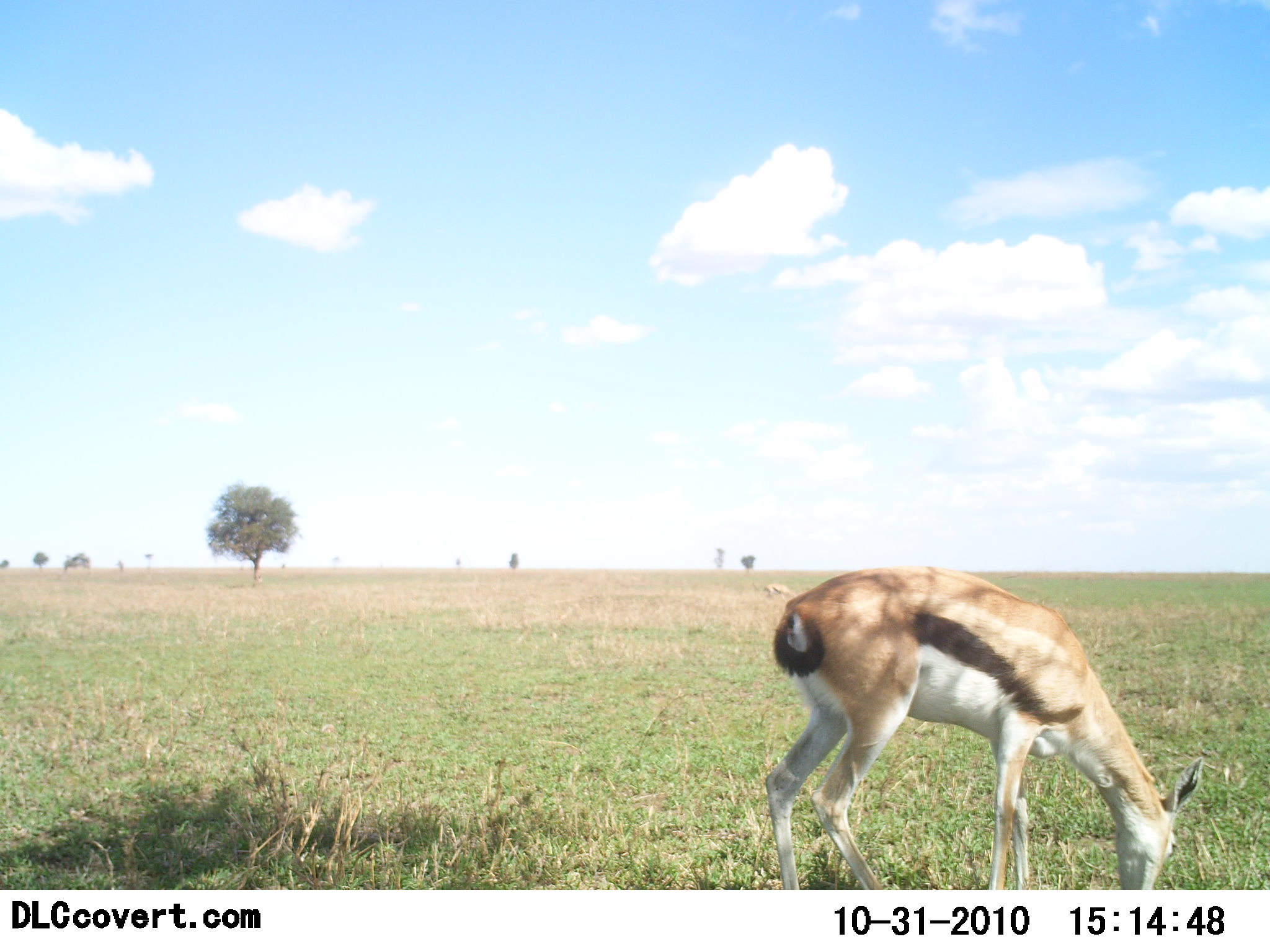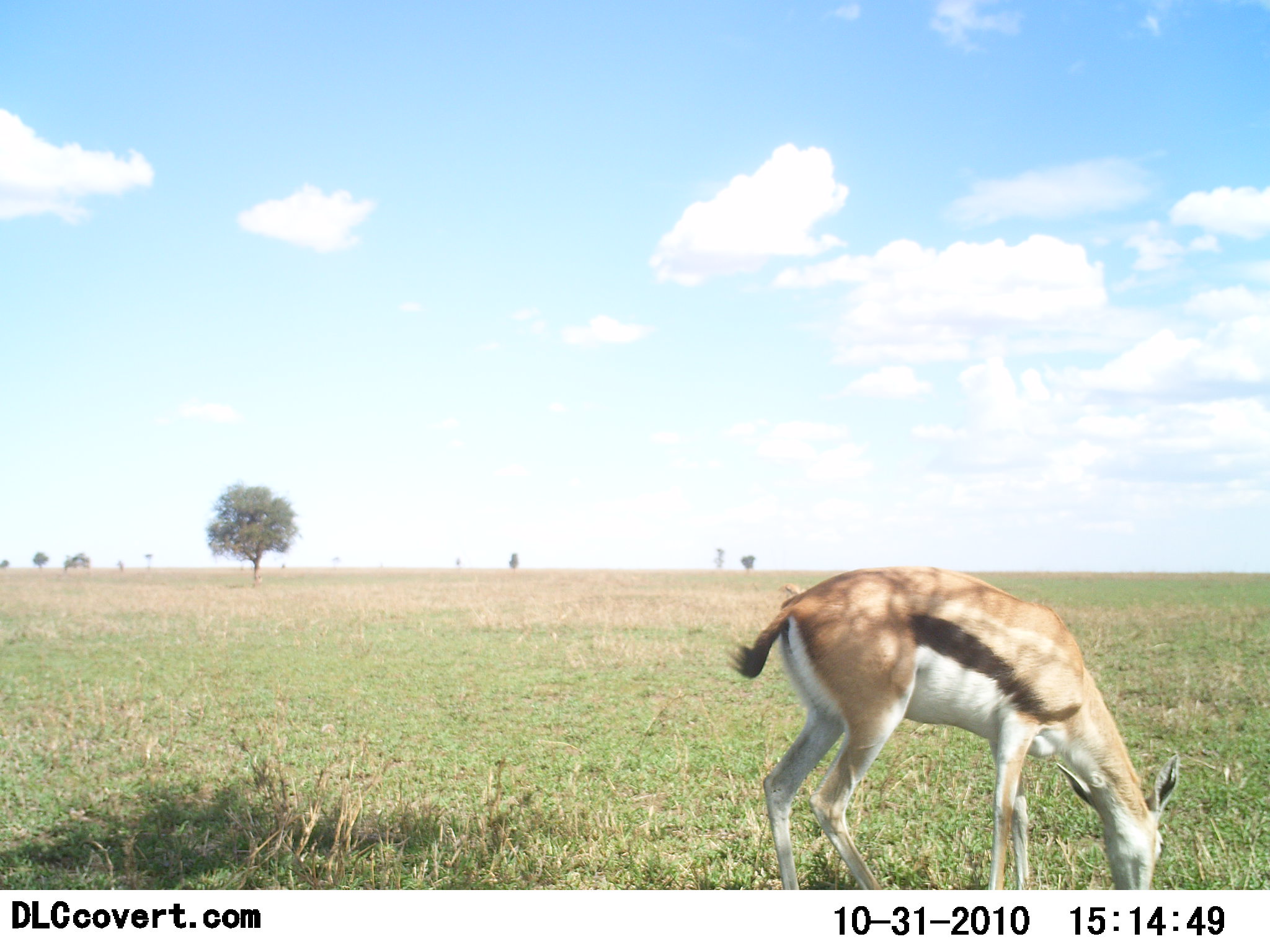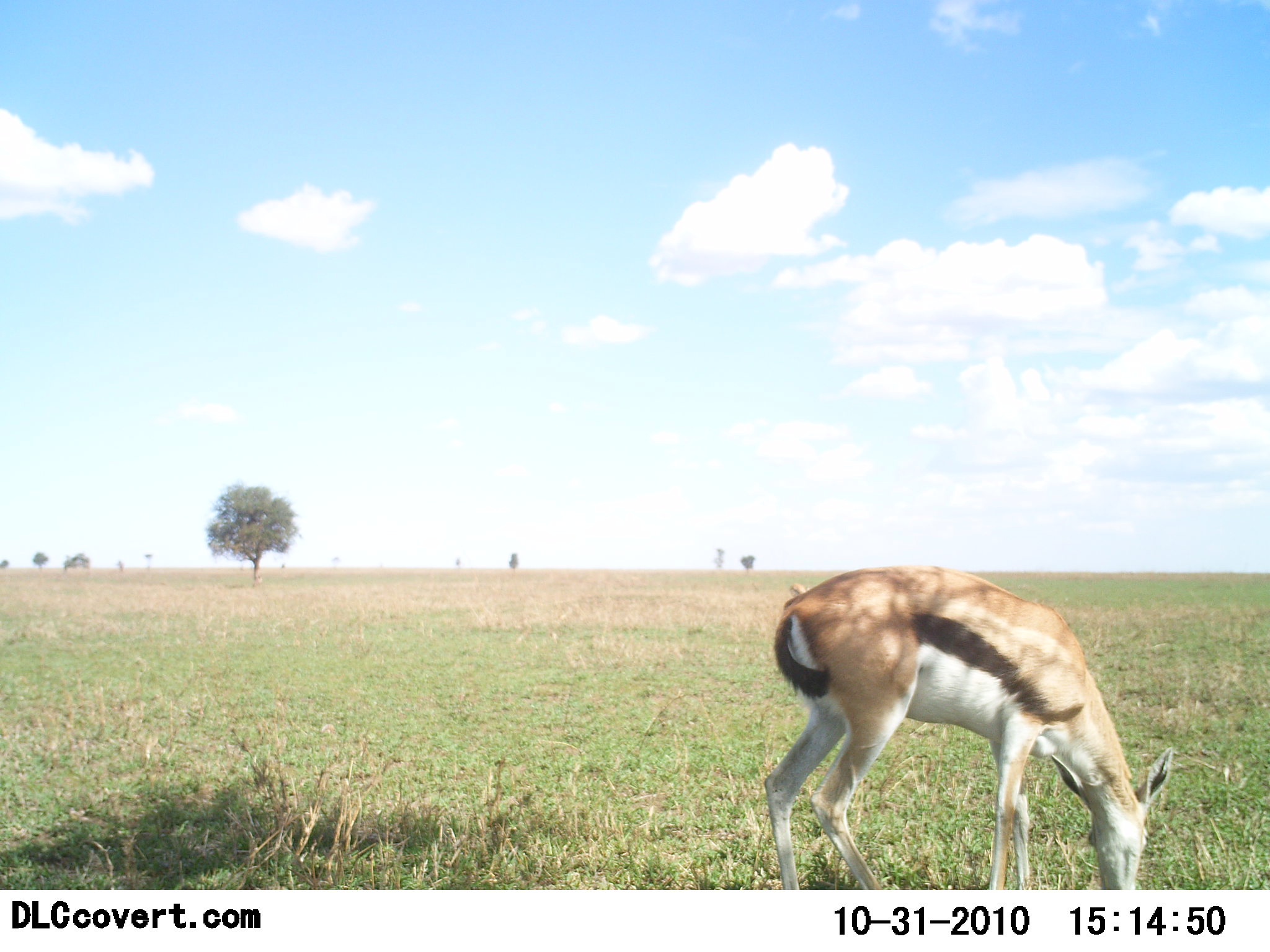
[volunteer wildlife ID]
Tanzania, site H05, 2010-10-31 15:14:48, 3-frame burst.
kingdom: Animalia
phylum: Chordata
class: Mammalia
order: Artiodactyla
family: Bovidae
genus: Eudorcas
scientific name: Eudorcas thomsonii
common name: thomson's gazelle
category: gazellethomsons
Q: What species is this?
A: Gazellethomsons (thomson's gazelle) (Eudorcas thomsonii).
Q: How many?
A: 1.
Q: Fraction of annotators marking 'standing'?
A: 8%.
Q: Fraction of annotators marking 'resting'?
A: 0%.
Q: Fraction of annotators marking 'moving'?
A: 0%.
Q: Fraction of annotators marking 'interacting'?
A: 0%.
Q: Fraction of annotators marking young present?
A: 0%.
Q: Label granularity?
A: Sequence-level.